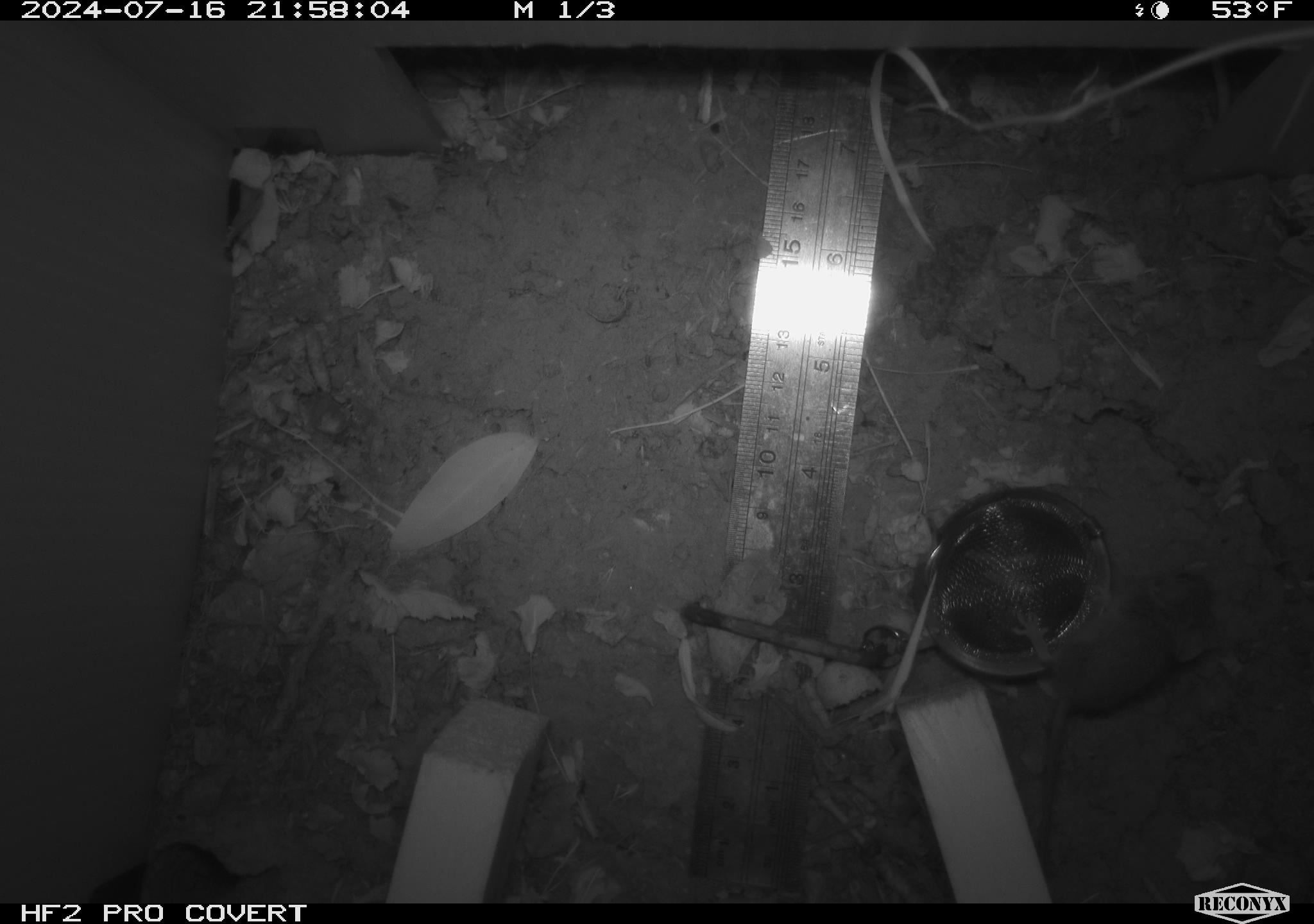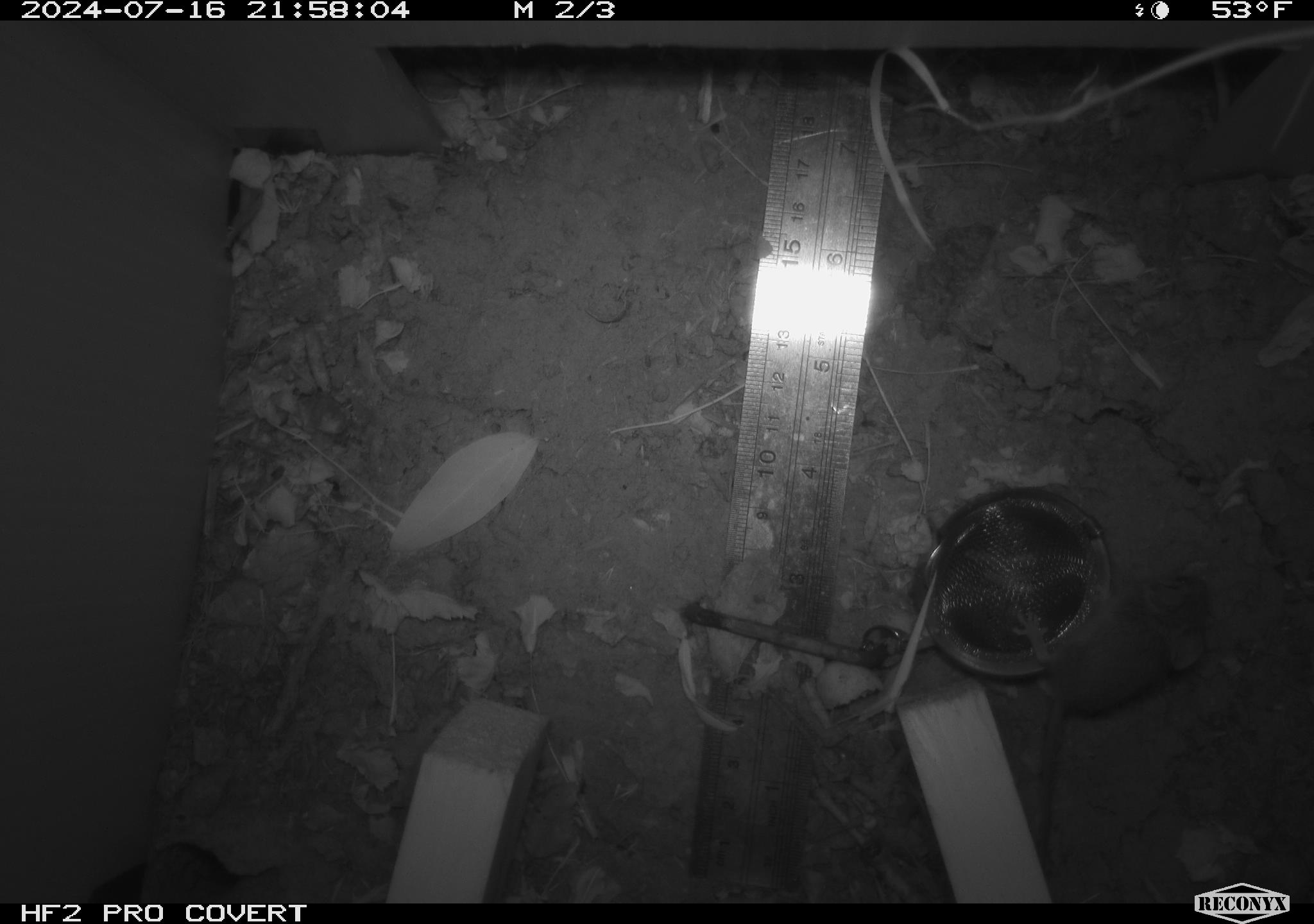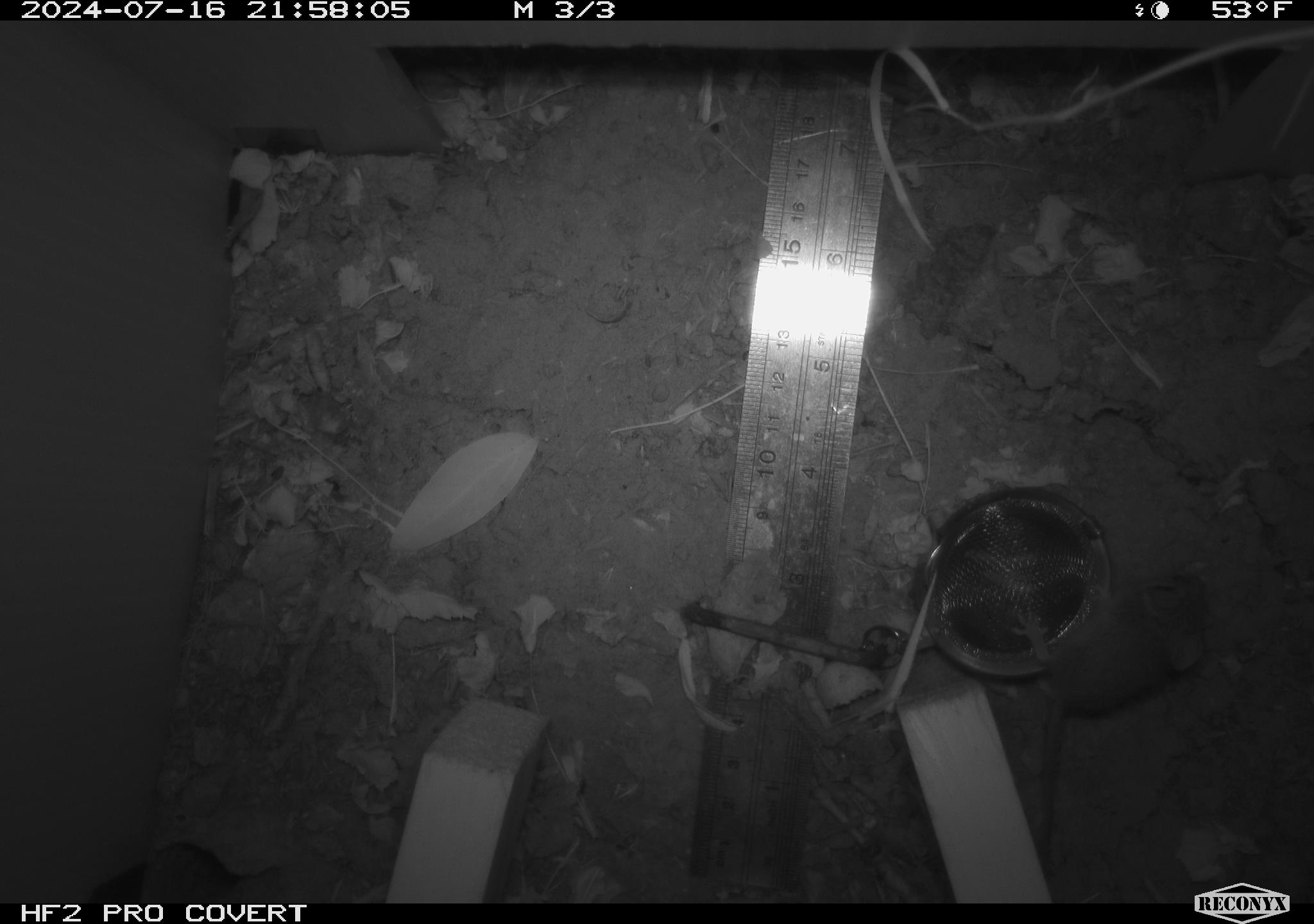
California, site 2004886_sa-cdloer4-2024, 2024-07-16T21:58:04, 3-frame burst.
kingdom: Animalia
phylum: Chordata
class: Mammalia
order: Rodentia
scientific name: Rodentia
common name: rodent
Rodent (Rodentia).